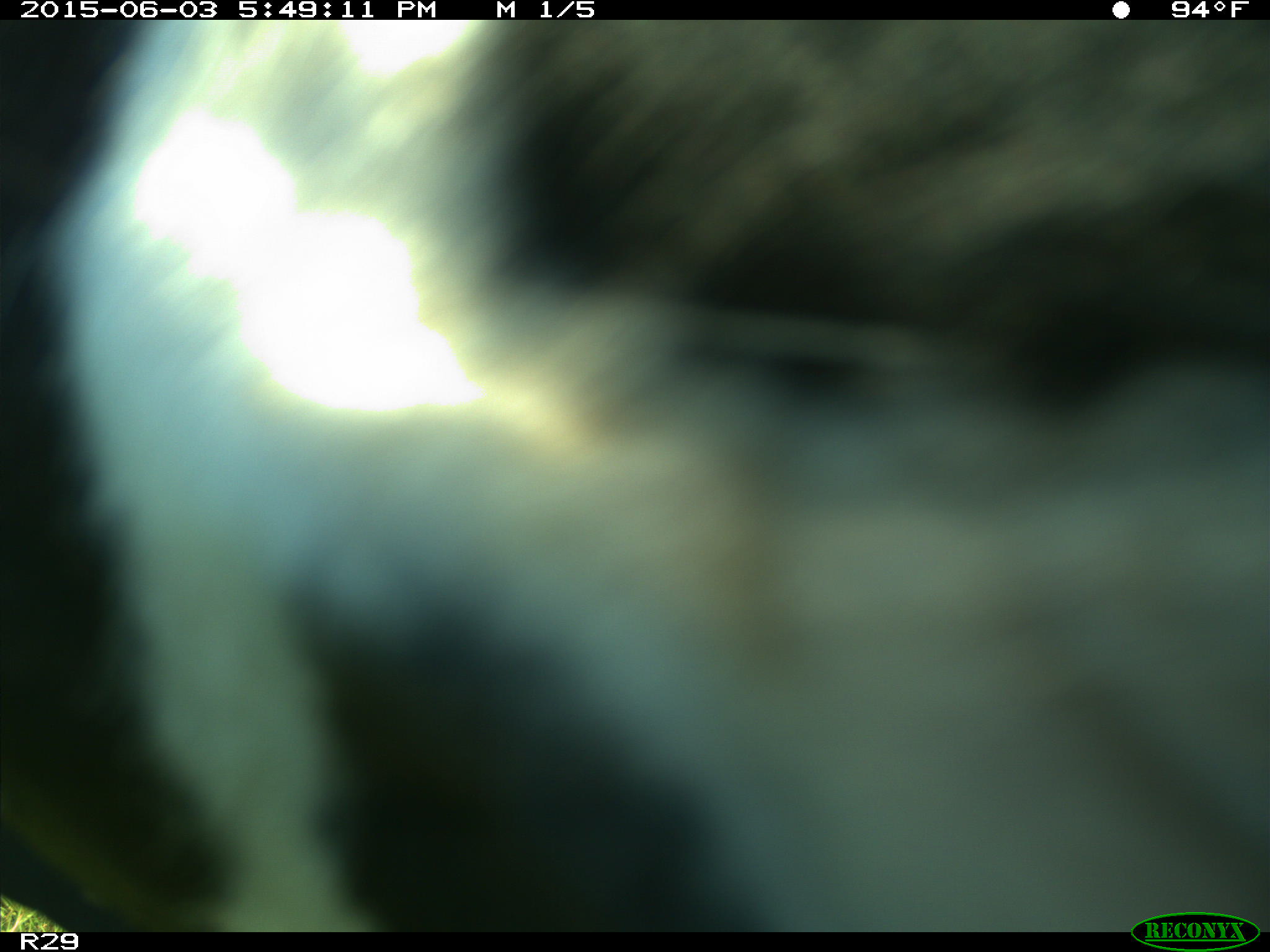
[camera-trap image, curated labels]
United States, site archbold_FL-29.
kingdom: Animalia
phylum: Chordata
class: Mammalia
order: Artiodactyla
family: Bovidae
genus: Bos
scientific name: Bos taurus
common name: domestic cow